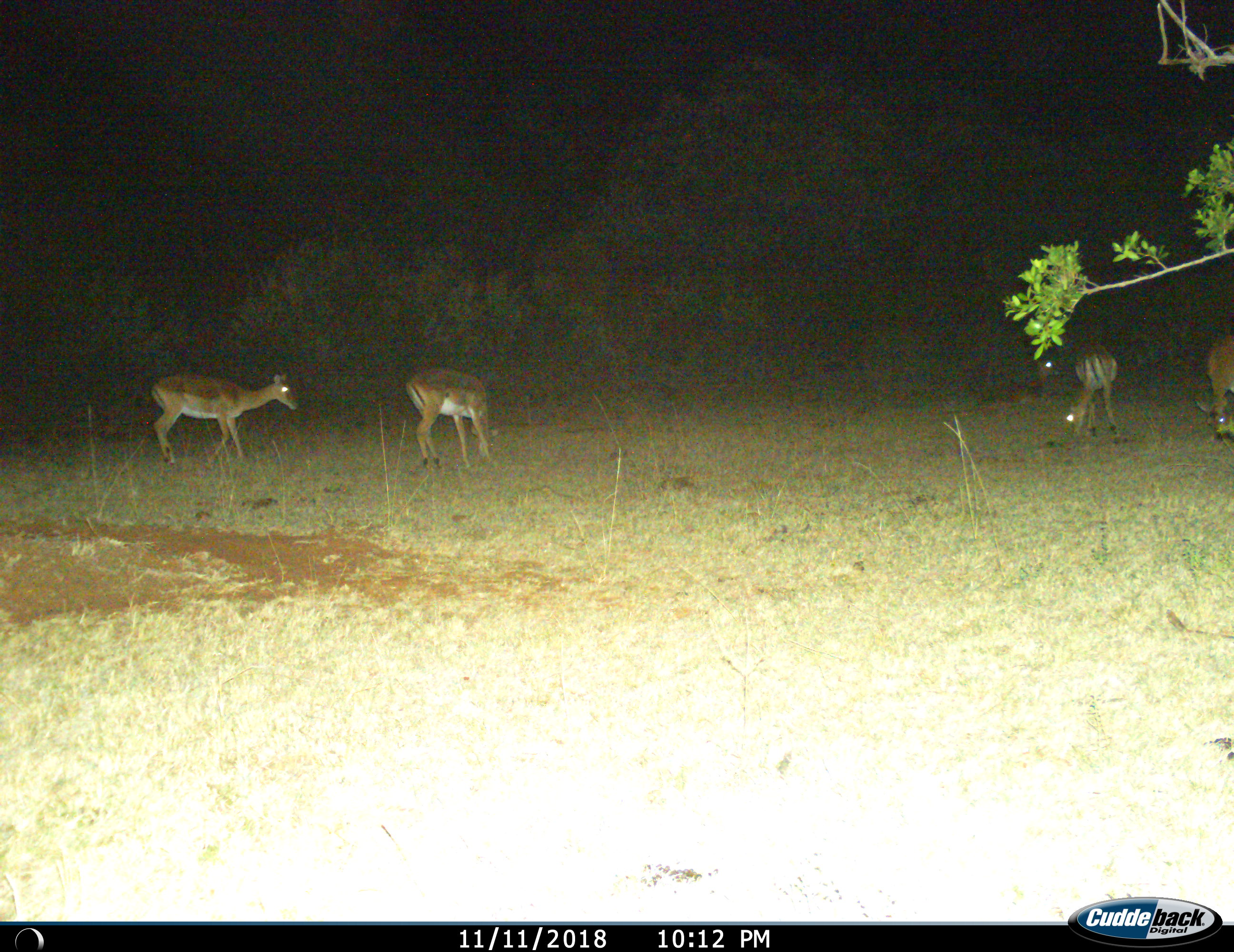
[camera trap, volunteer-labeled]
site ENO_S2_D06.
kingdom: Animalia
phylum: Chordata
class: Mammalia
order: Artiodactyla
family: Bovidae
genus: Aepyceros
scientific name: Aepyceros melampus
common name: impala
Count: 5.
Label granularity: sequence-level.